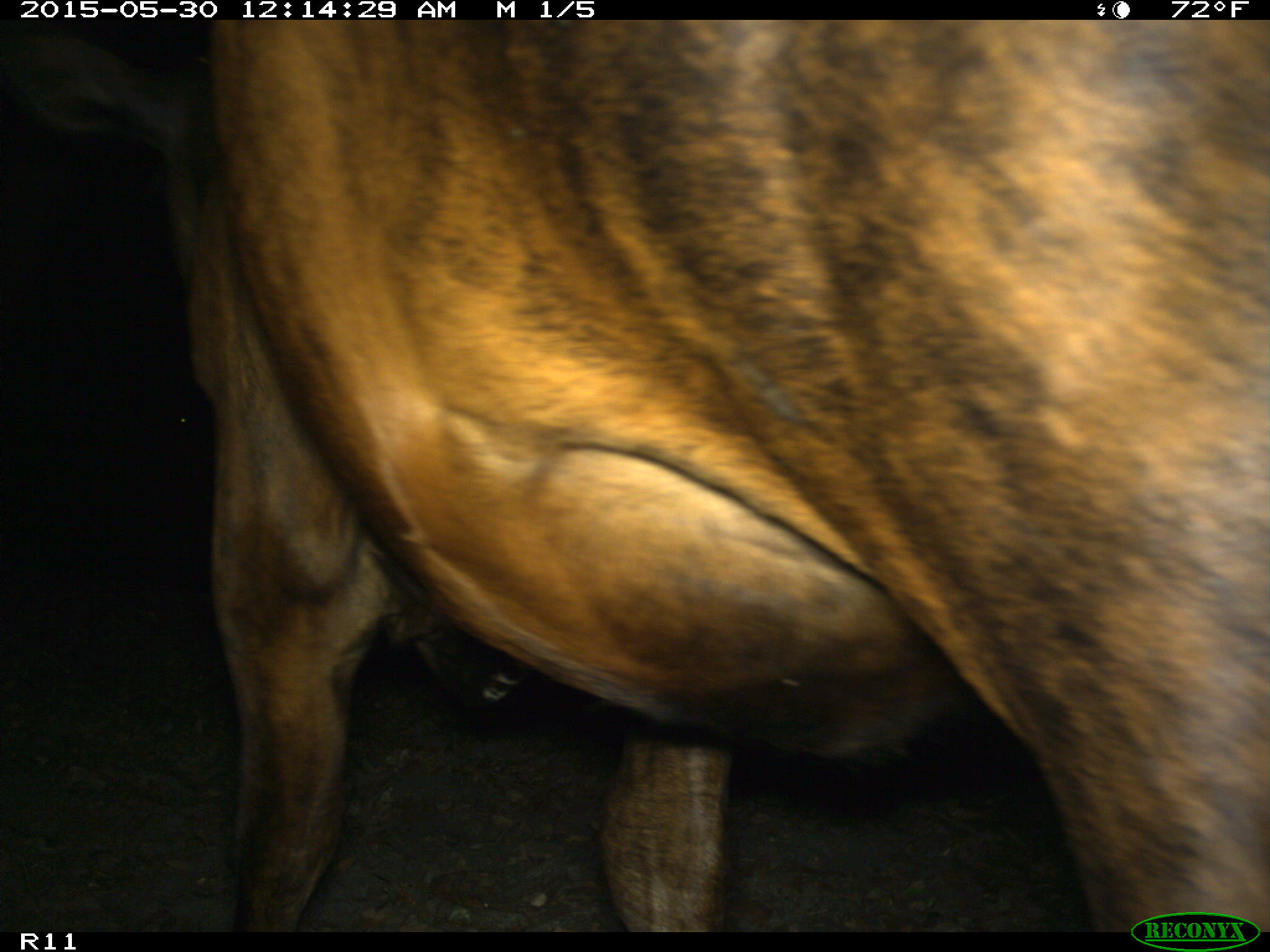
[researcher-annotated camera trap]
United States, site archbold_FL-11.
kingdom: Animalia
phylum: Chordata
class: Mammalia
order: Artiodactyla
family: Bovidae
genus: Bos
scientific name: Bos taurus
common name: domestic cow